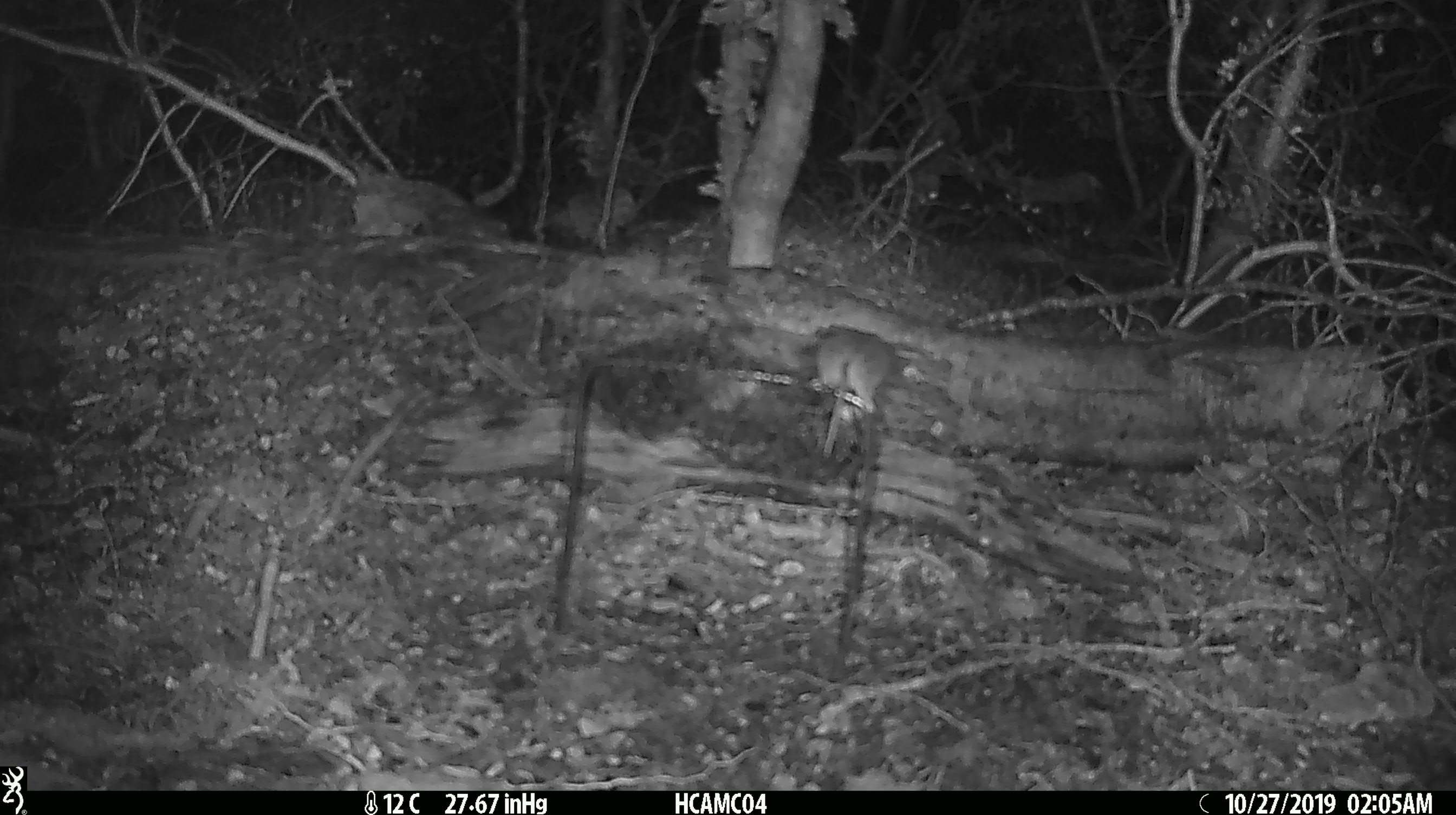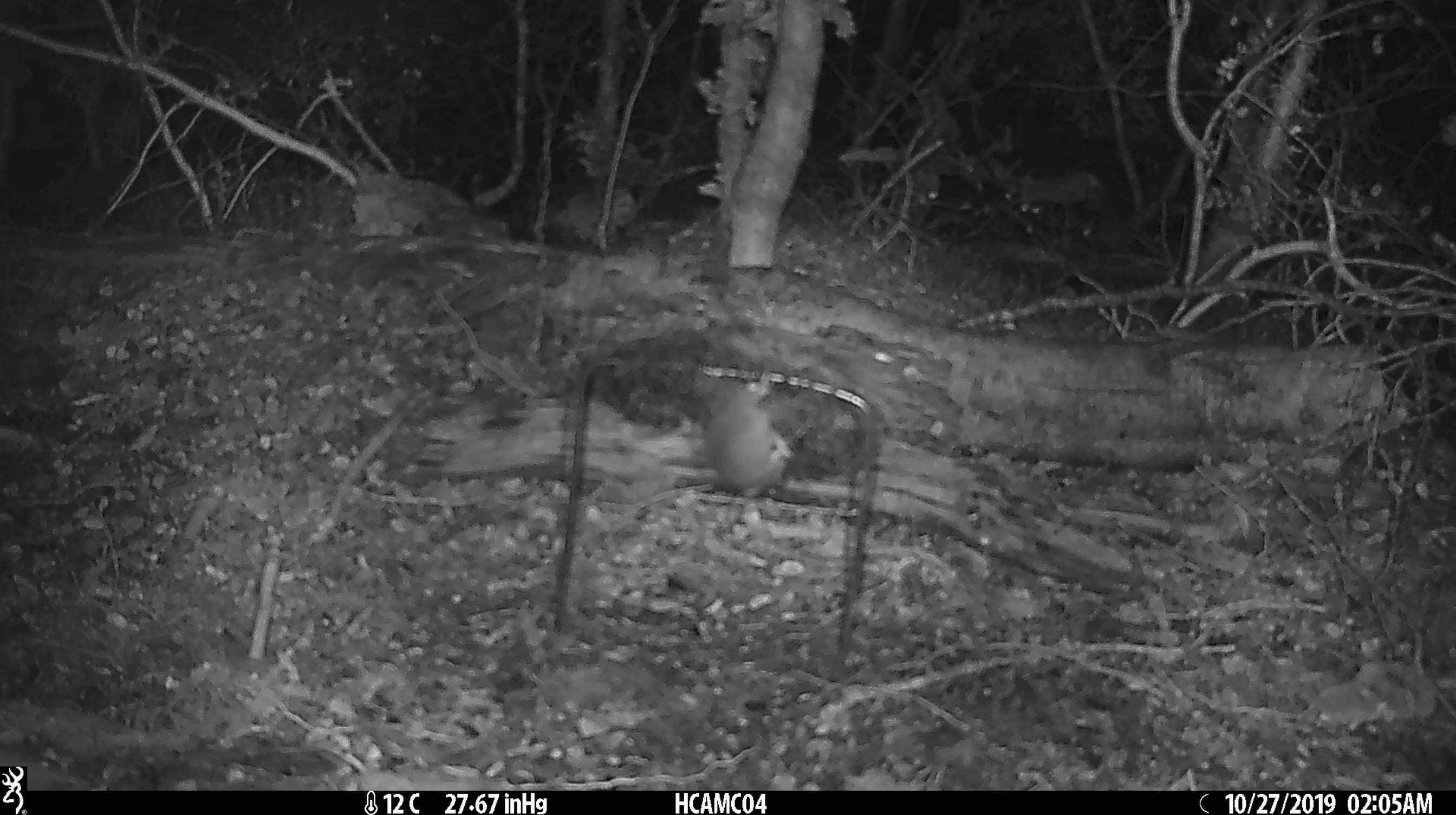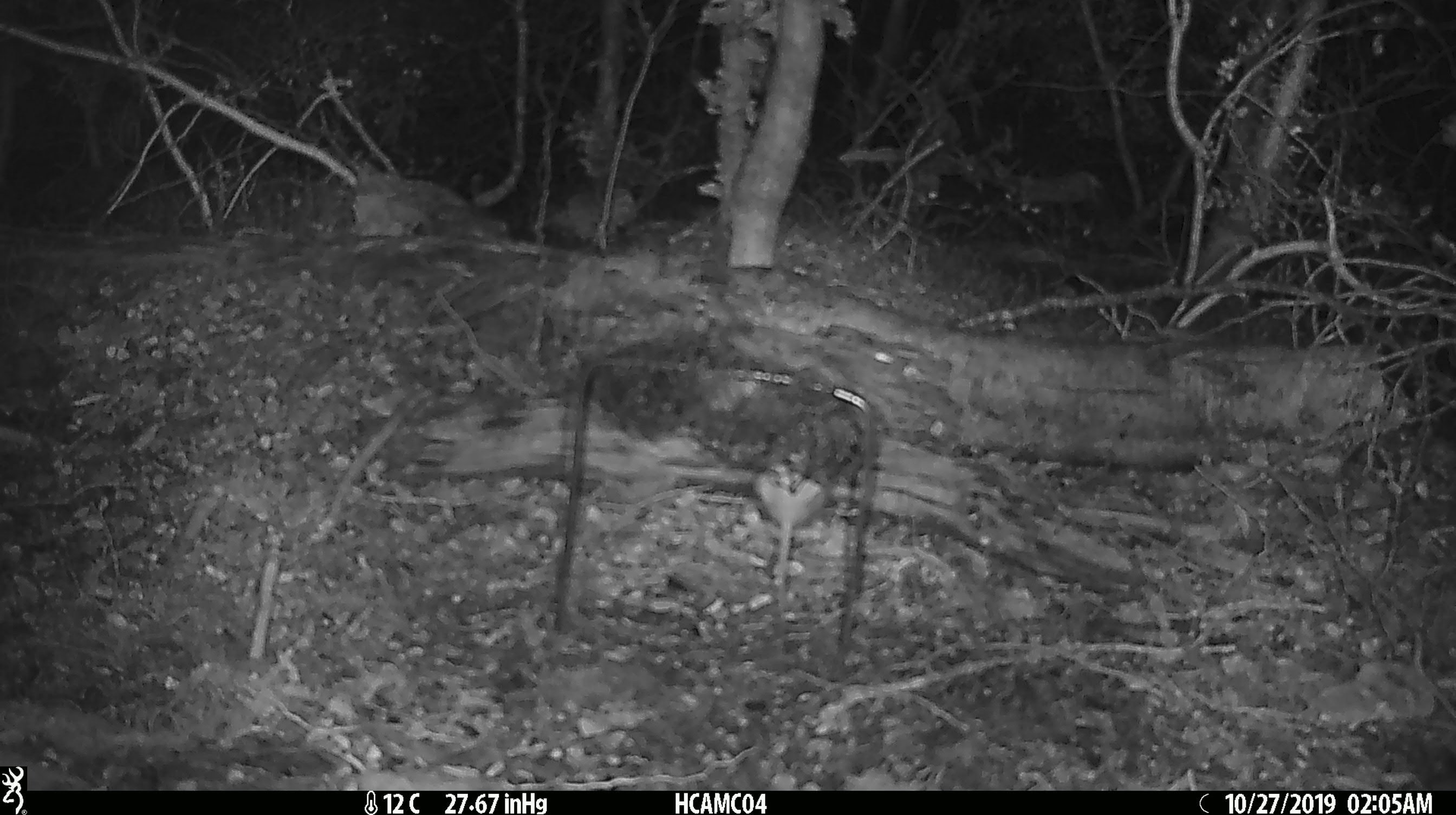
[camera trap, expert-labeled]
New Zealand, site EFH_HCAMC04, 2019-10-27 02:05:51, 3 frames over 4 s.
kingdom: Animalia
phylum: Chordata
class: Mammalia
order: Rodentia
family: Muridae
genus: Mus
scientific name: Mus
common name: mouse